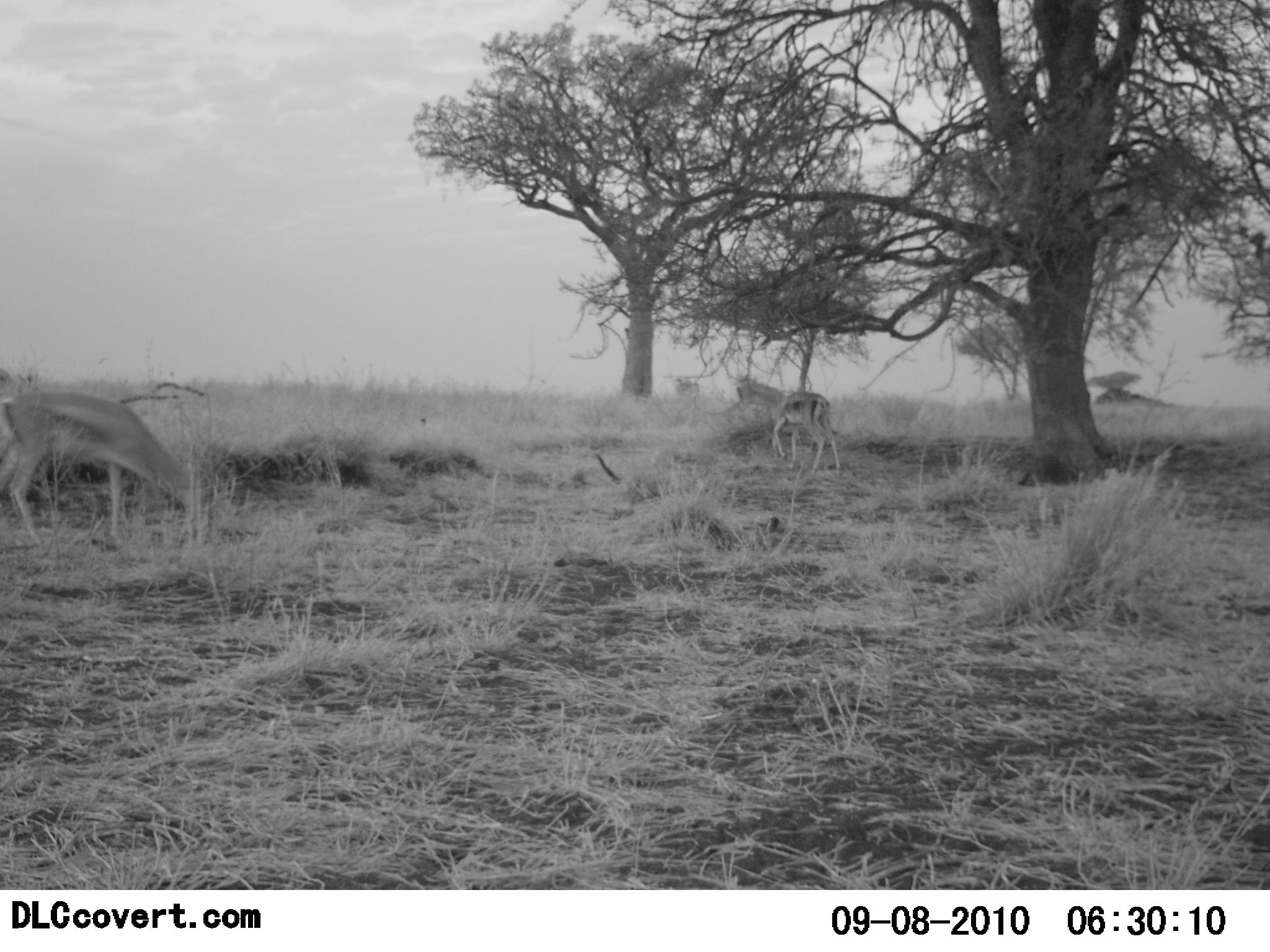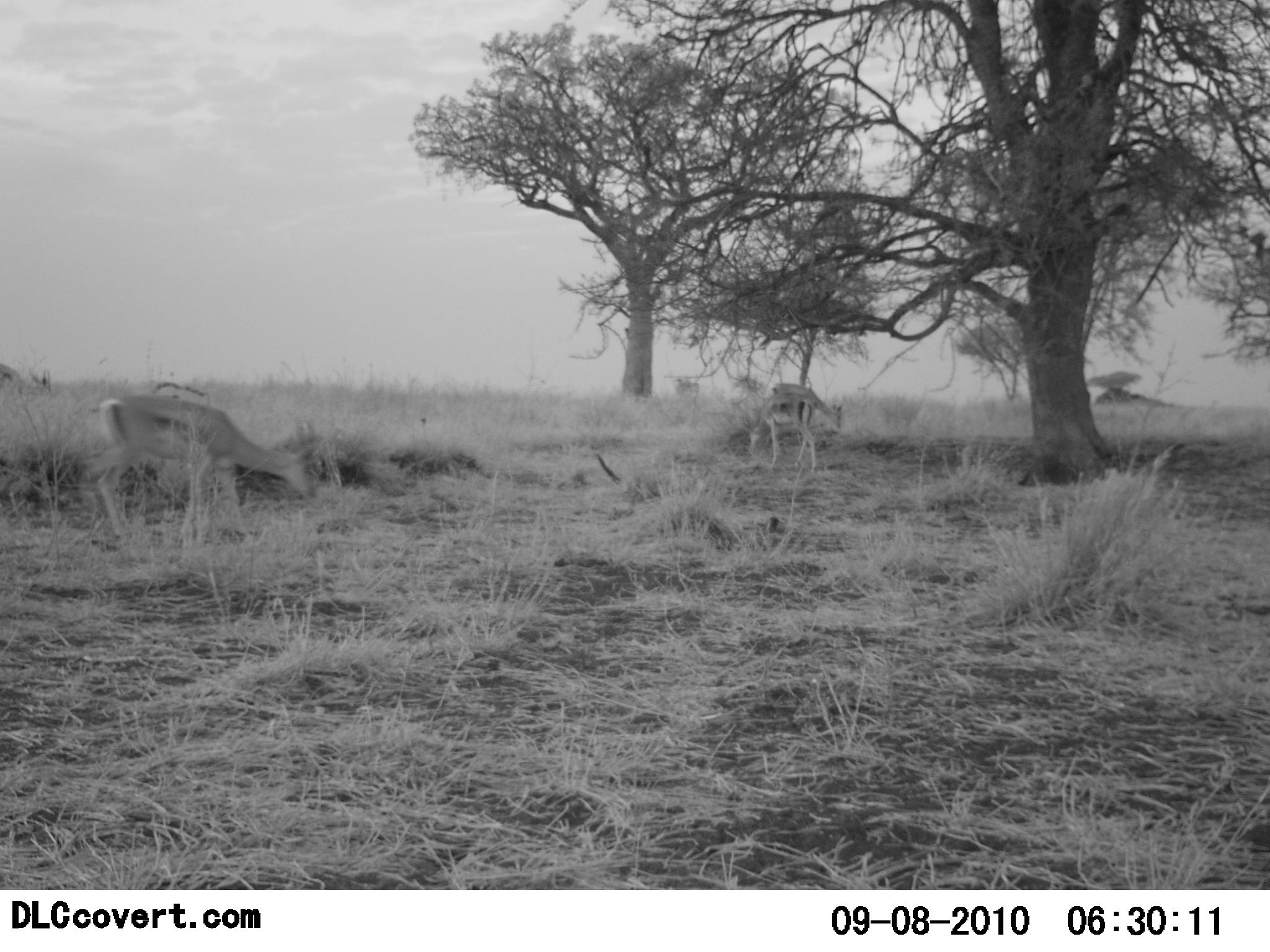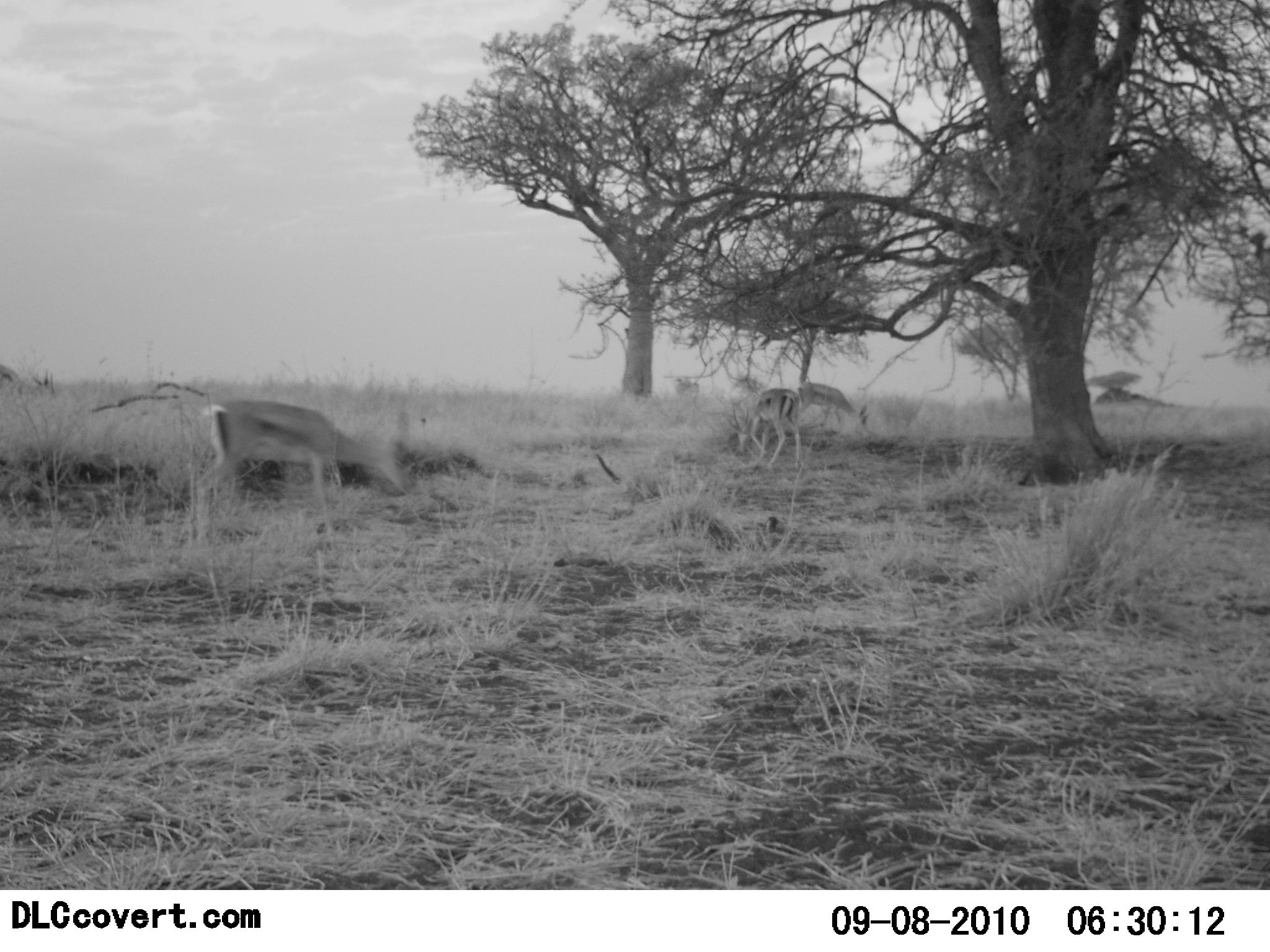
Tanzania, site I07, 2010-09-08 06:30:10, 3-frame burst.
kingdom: Animalia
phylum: Chordata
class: Mammalia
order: Artiodactyla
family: Bovidae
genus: Eudorcas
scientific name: Eudorcas thomsonii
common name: thomson's gazelle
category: gazellethomsons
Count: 3.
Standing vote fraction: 31%.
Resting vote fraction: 0%.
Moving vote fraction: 50%.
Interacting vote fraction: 0%.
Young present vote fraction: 0%.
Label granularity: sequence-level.